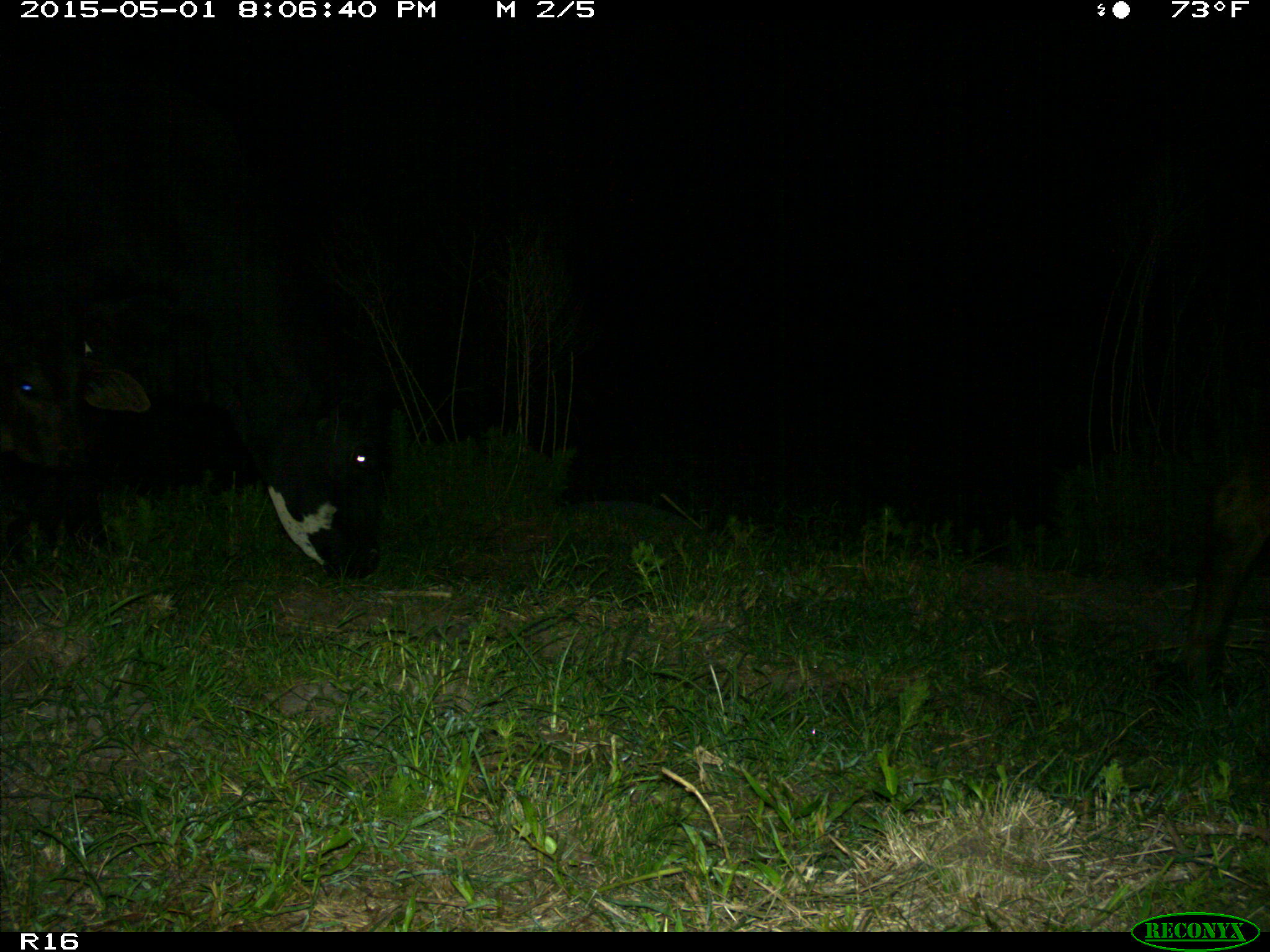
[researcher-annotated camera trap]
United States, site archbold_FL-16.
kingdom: Animalia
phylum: Chordata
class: Mammalia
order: Artiodactyla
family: Bovidae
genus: Bos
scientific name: Bos taurus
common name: domestic cow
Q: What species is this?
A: Bos taurus (domestic cow).